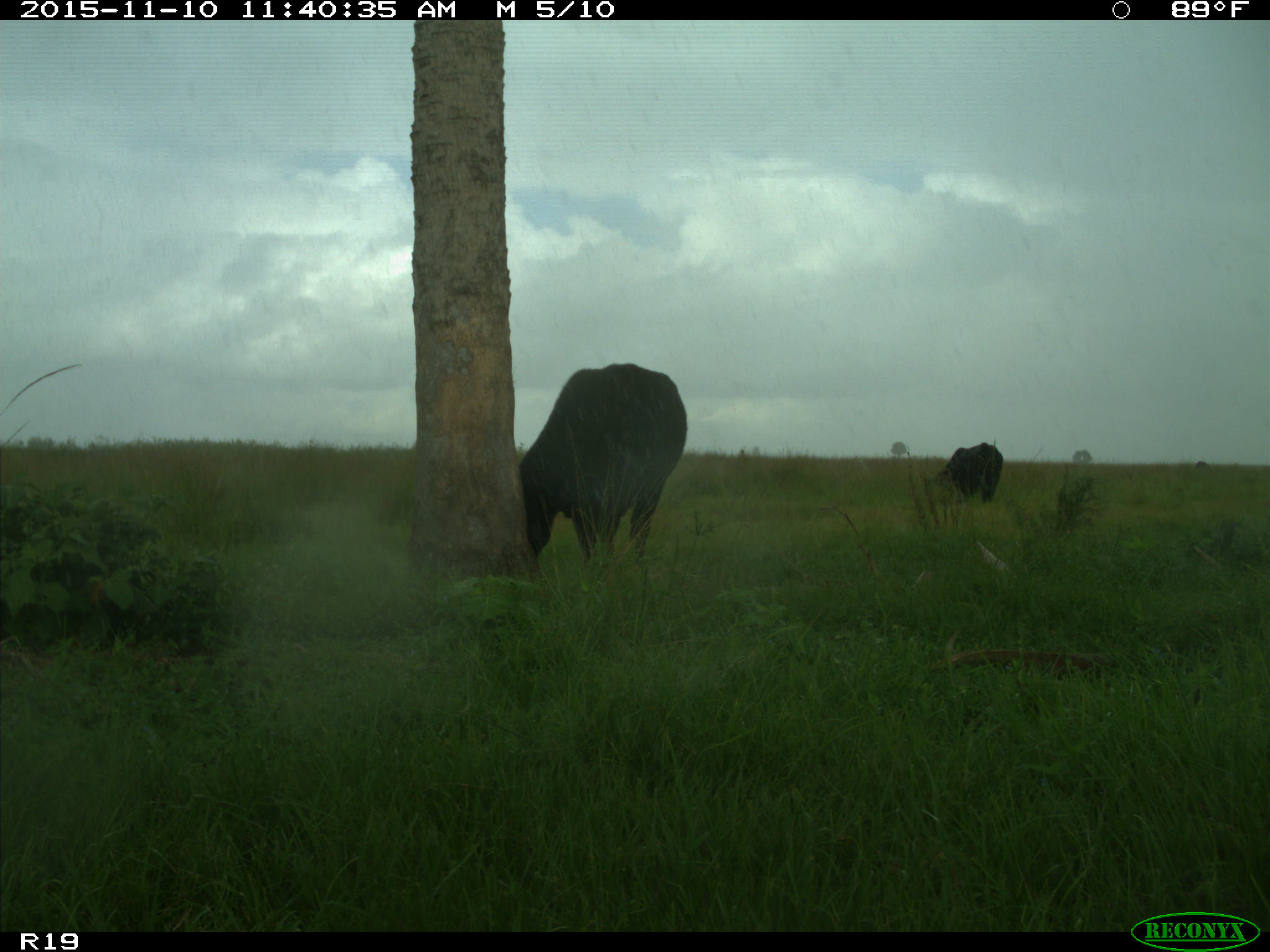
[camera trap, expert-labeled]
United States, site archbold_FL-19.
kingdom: Animalia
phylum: Chordata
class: Mammalia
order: Artiodactyla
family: Bovidae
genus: Bos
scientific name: Bos taurus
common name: domestic cow